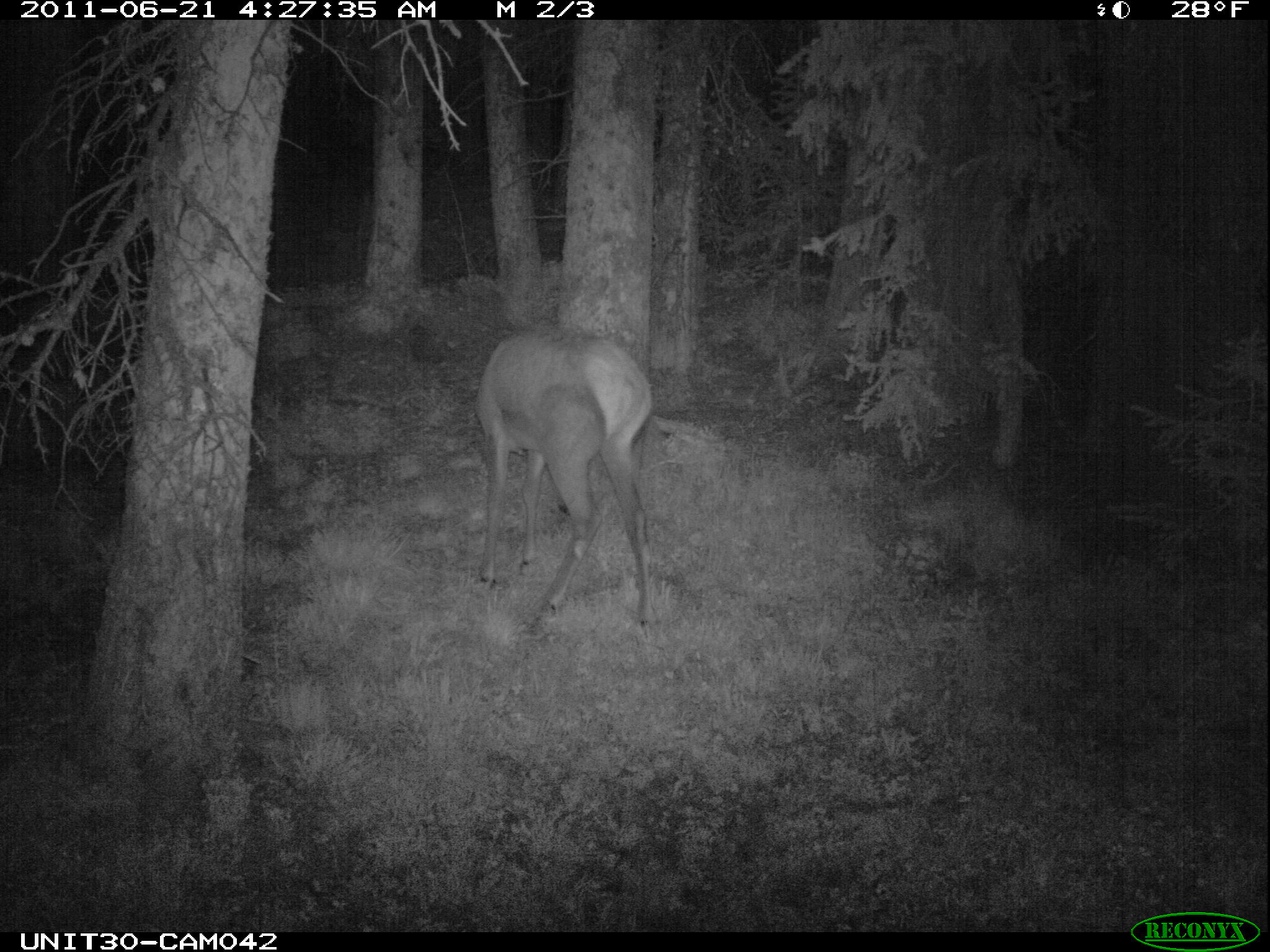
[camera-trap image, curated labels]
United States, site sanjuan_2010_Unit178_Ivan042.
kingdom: Animalia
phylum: Chordata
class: Mammalia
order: Artiodactyla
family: Cervidae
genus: Cervus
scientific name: Cervus elaphus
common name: red deer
Cervus elaphus (red deer).